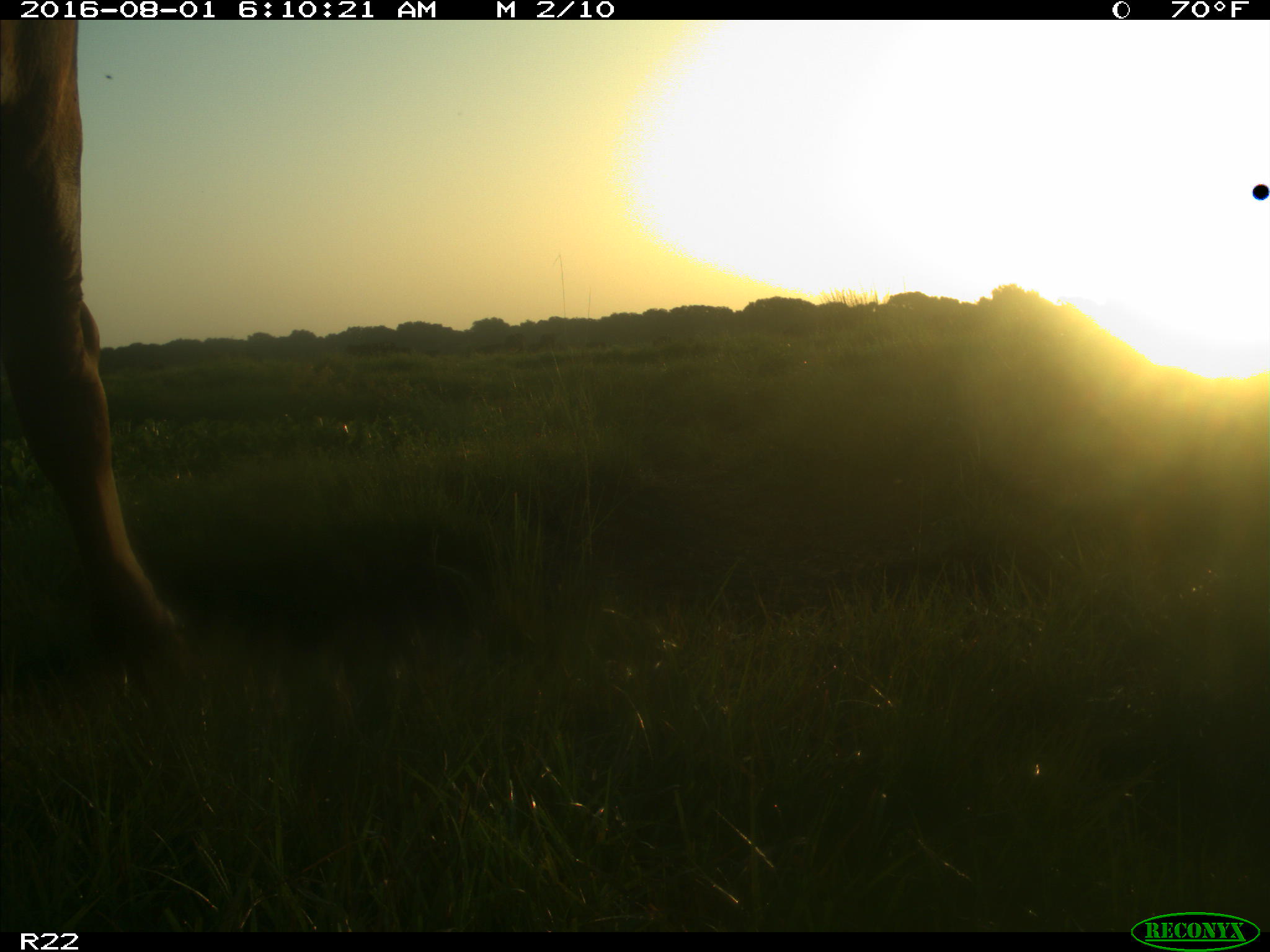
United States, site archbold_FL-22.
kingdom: Animalia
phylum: Chordata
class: Mammalia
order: Artiodactyla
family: Bovidae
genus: Bos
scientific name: Bos taurus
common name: domestic cow